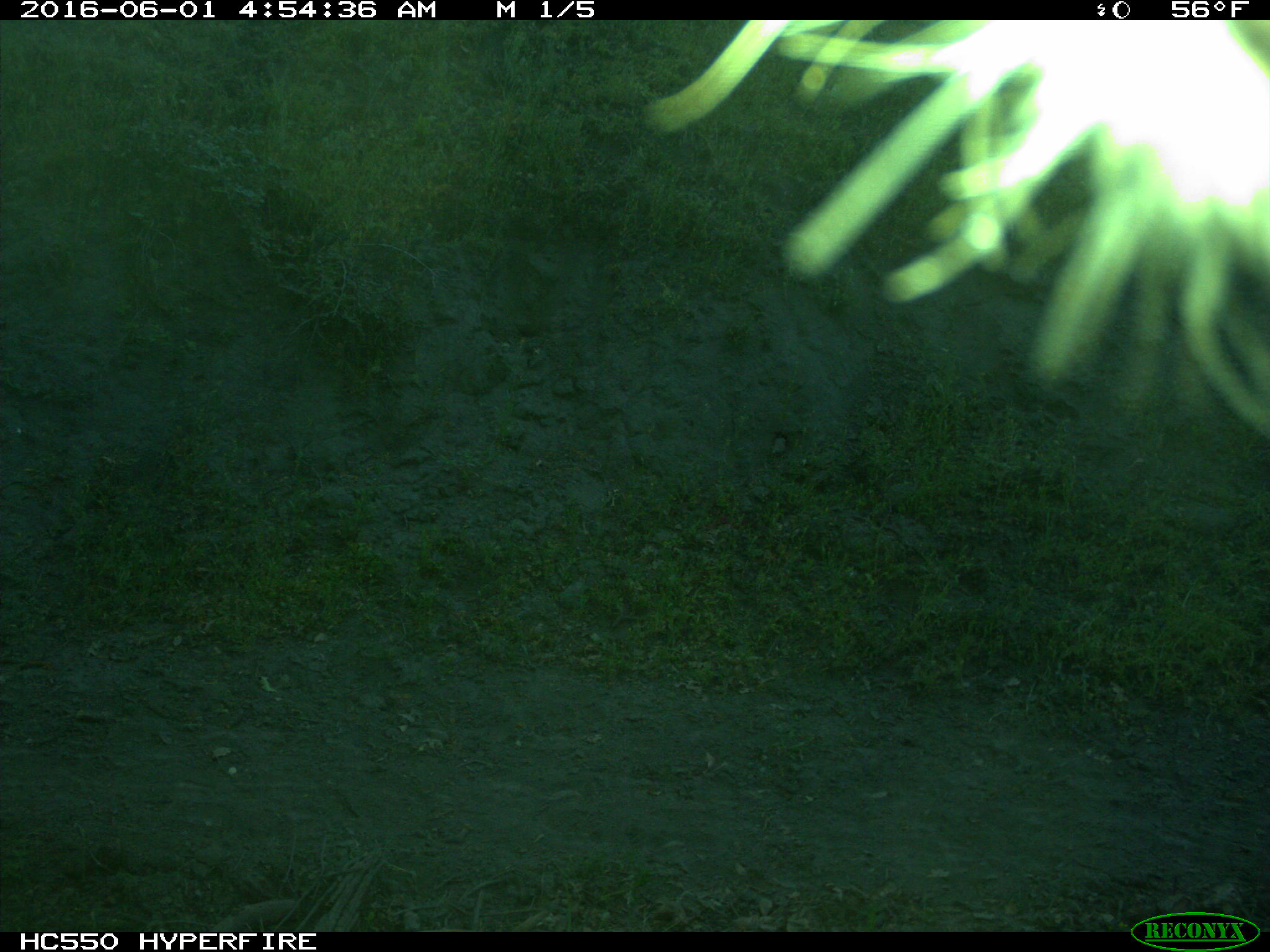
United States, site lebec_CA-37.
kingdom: Animalia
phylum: Chordata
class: Mammalia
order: Artiodactyla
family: Bovidae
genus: Bos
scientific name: Bos taurus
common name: domestic cow